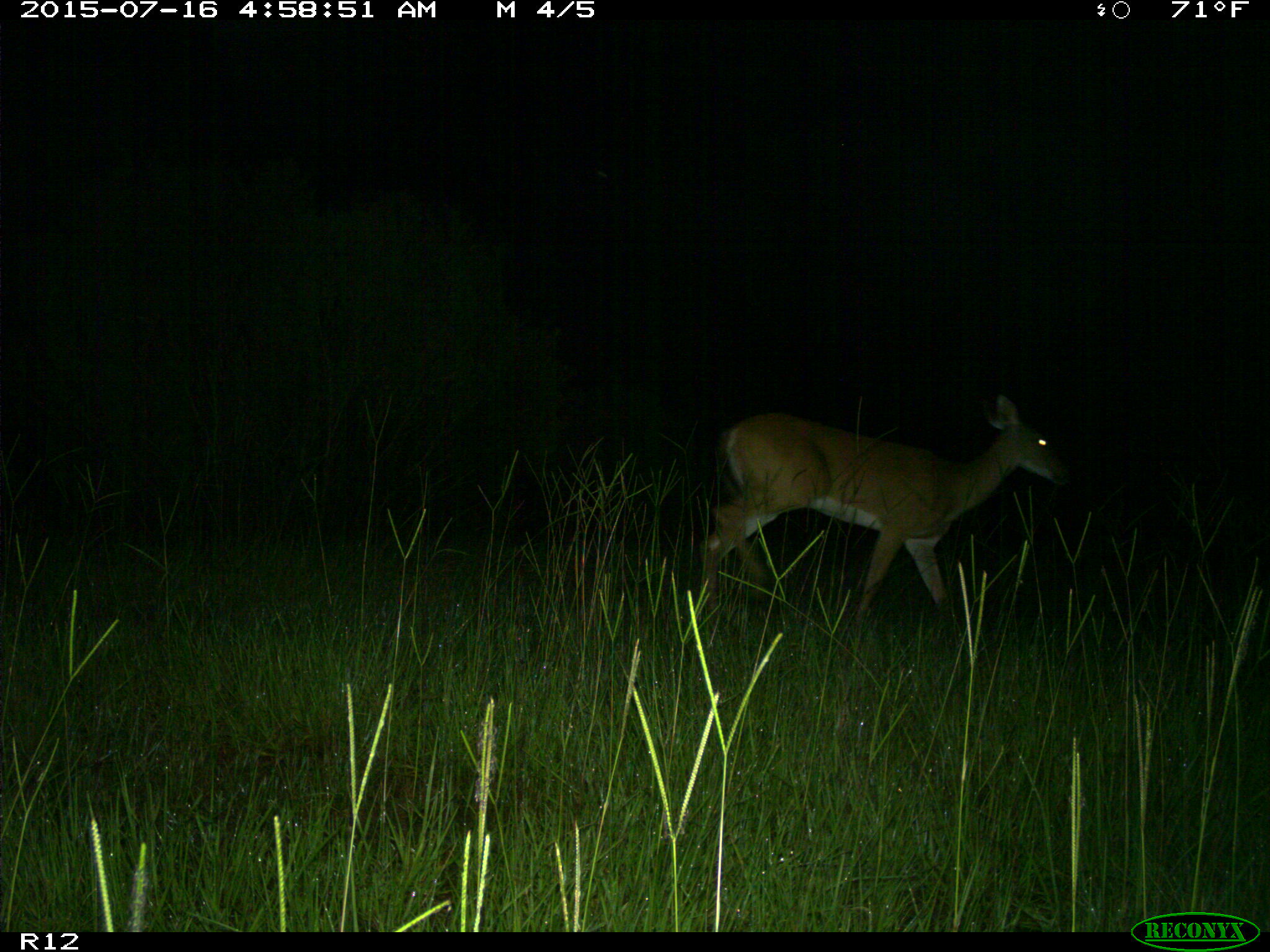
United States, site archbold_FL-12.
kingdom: Animalia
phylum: Chordata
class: Mammalia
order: Artiodactyla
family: Cervidae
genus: Odocoileus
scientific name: Odocoileus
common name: deer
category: unidentified deer